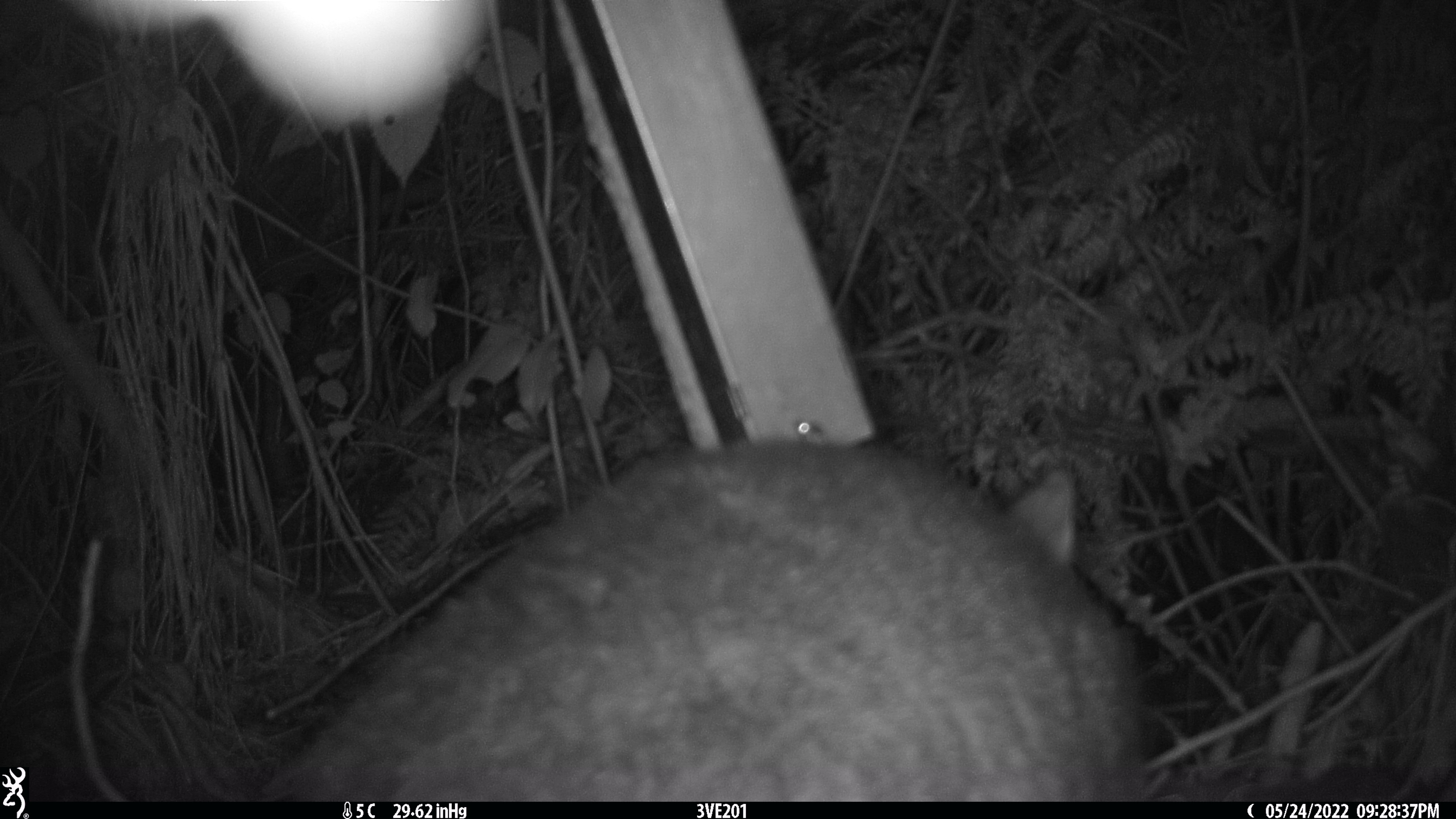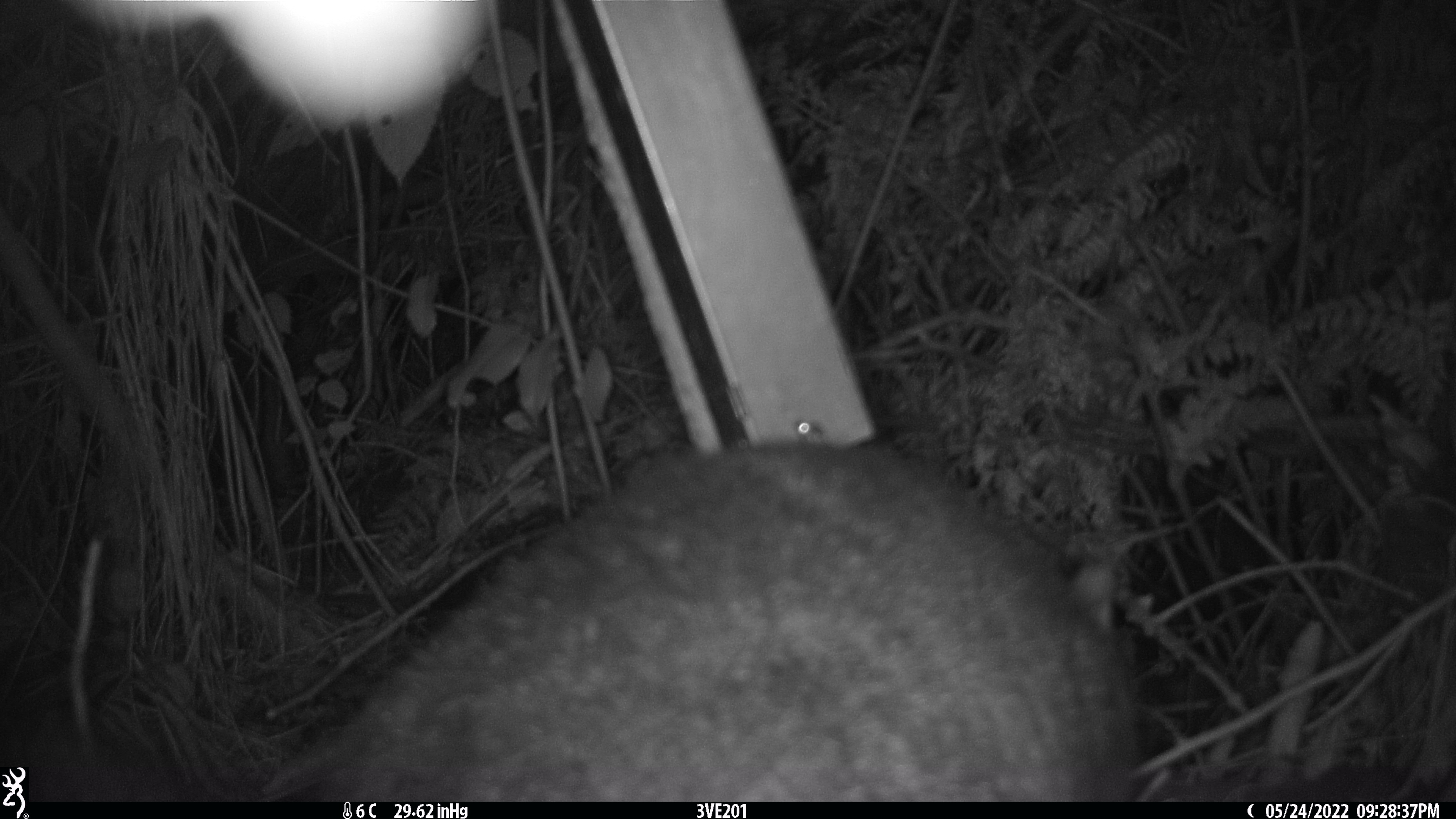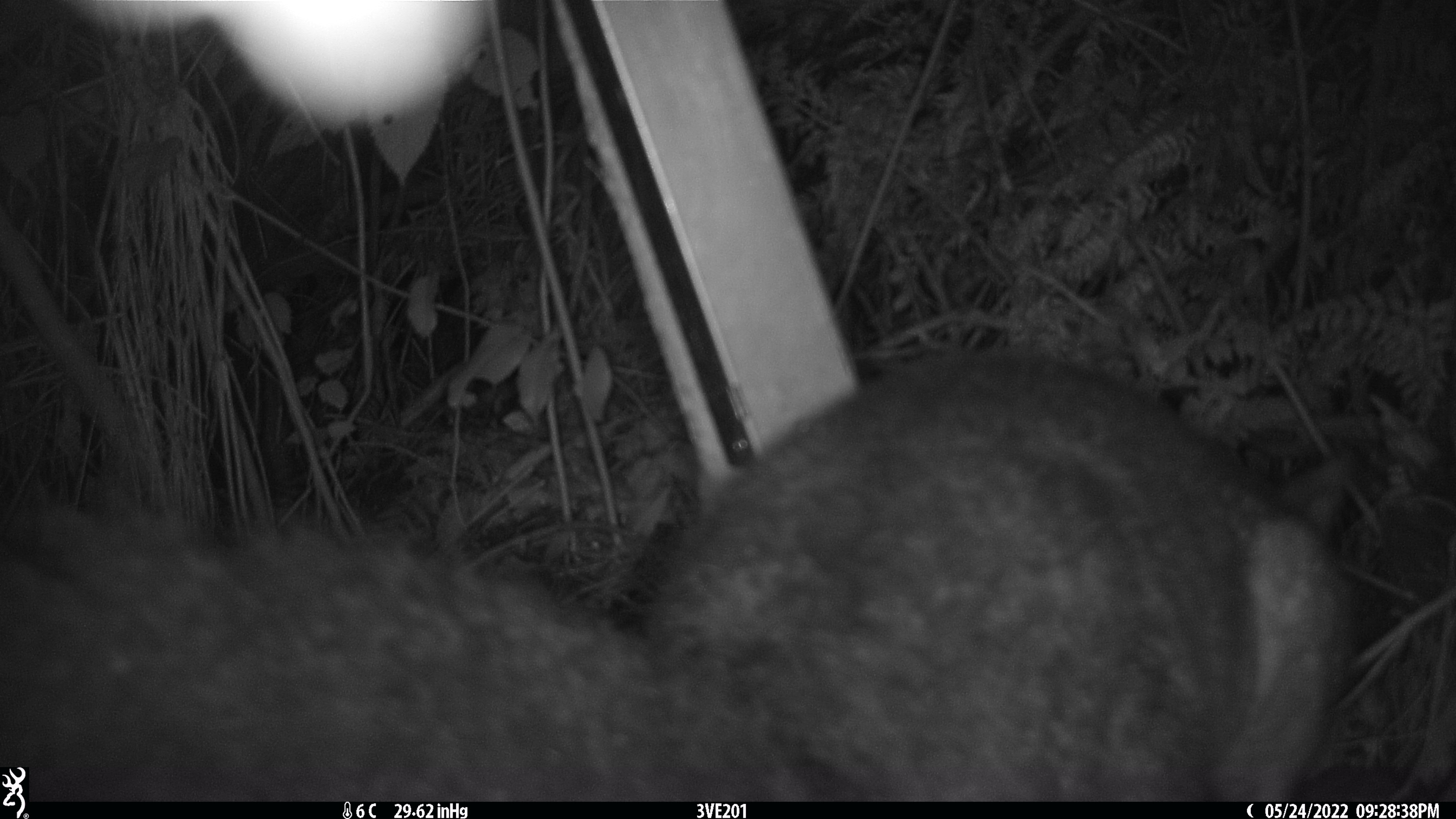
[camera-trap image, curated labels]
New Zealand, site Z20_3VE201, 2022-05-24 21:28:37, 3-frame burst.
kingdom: Animalia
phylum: Chordata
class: Mammalia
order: Diprotodontia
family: Phalangeridae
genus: Trichosurus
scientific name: Trichosurus vulpecula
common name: common brushtail possum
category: possum